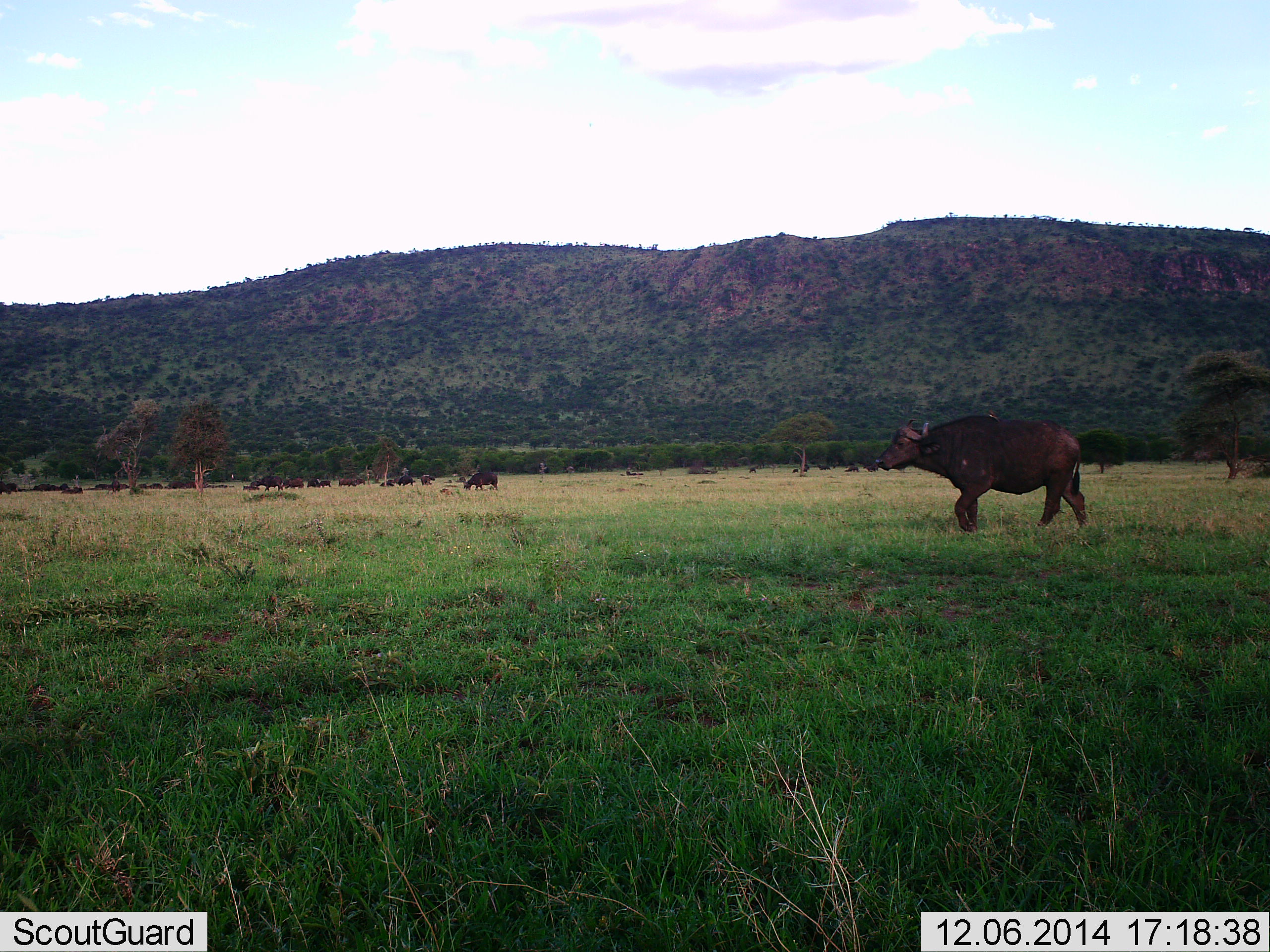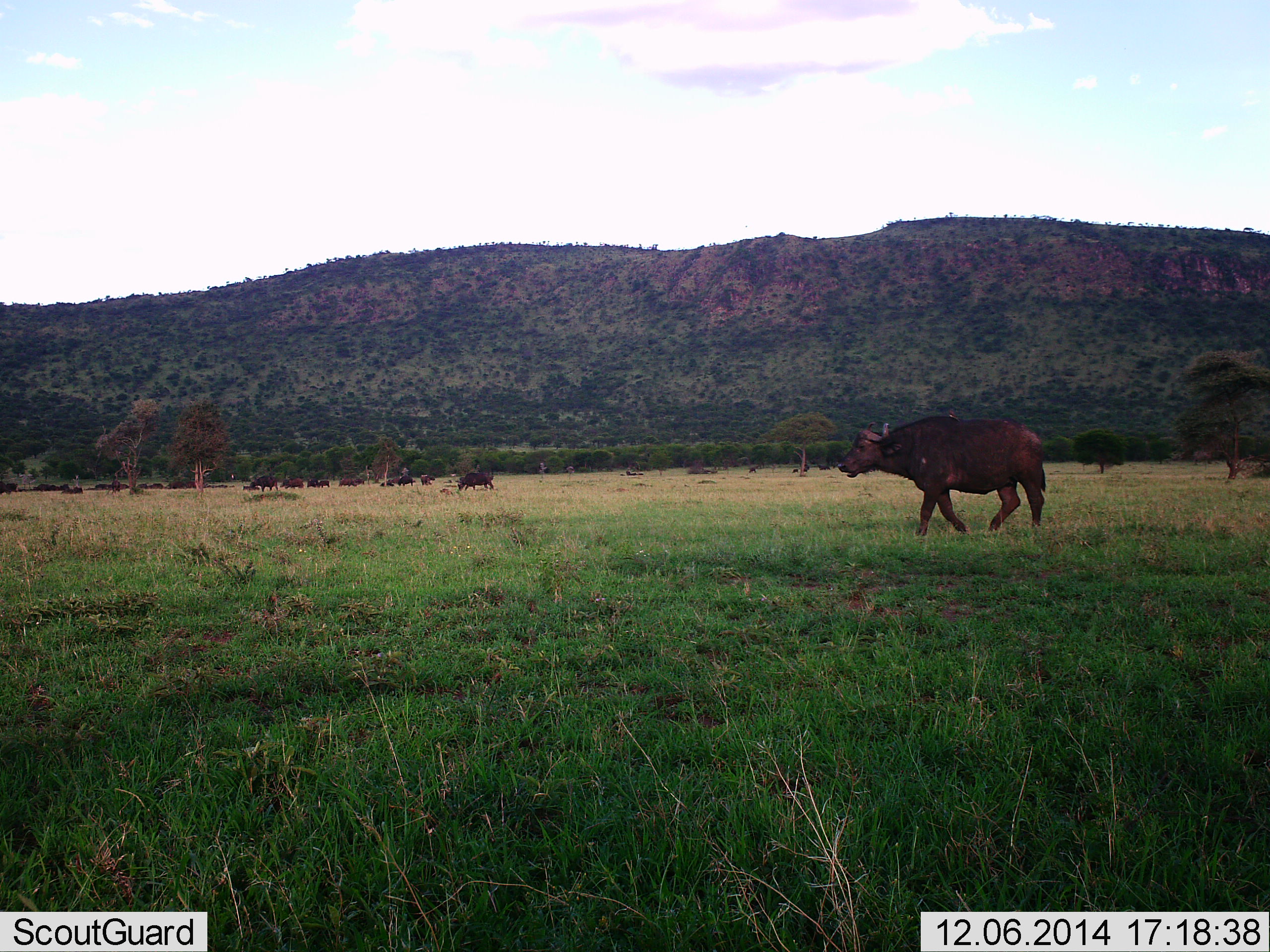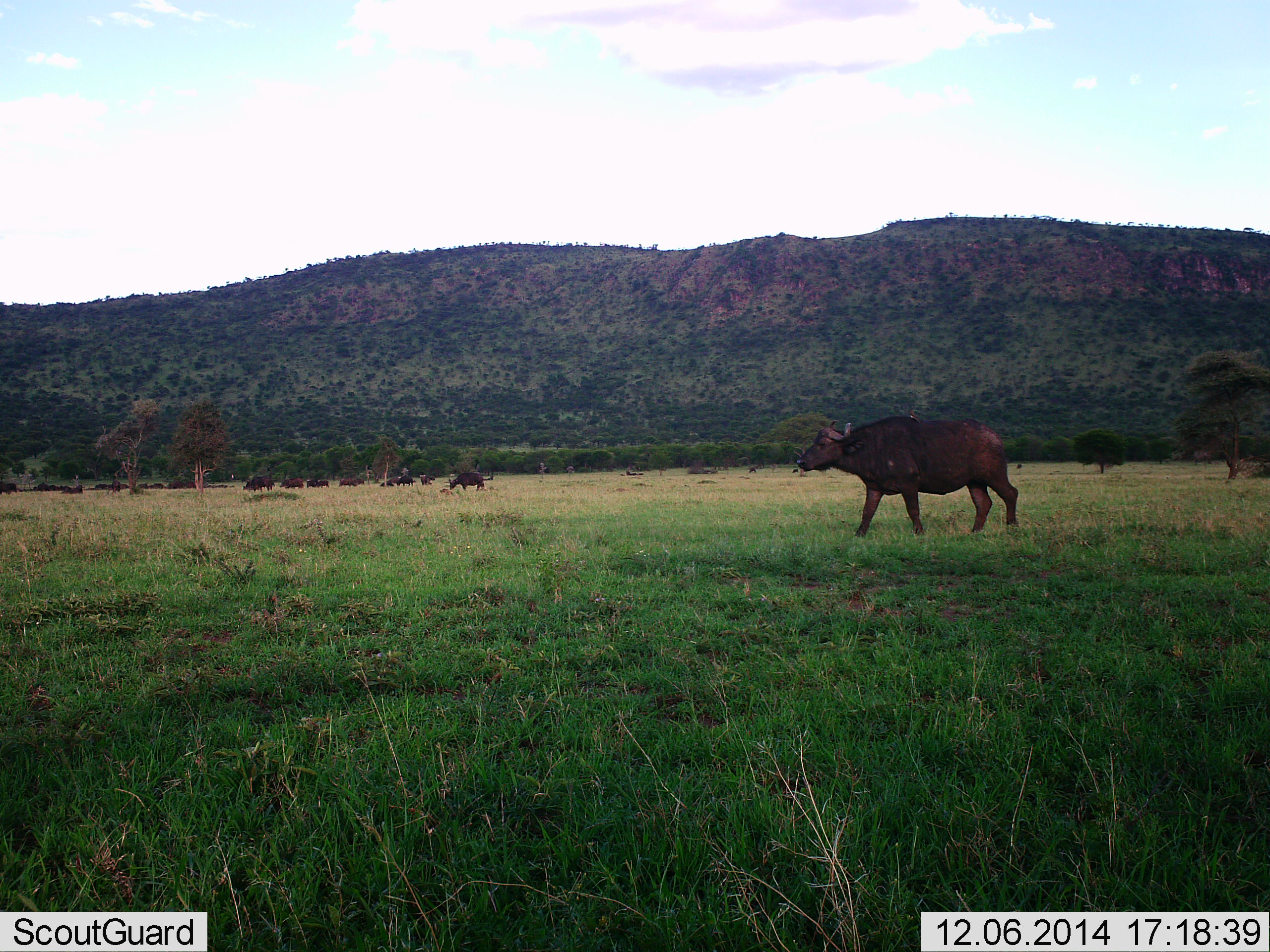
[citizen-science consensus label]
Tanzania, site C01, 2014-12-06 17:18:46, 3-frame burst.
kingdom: Animalia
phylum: Chordata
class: Mammalia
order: Artiodactyla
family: Bovidae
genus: Syncerus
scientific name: Syncerus caffer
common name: cape buffalo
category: buffalo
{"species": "buffalo (cape buffalo) (Syncerus caffer)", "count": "11-50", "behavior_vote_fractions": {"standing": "70%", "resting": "20%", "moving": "100%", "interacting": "0%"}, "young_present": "0%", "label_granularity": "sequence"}